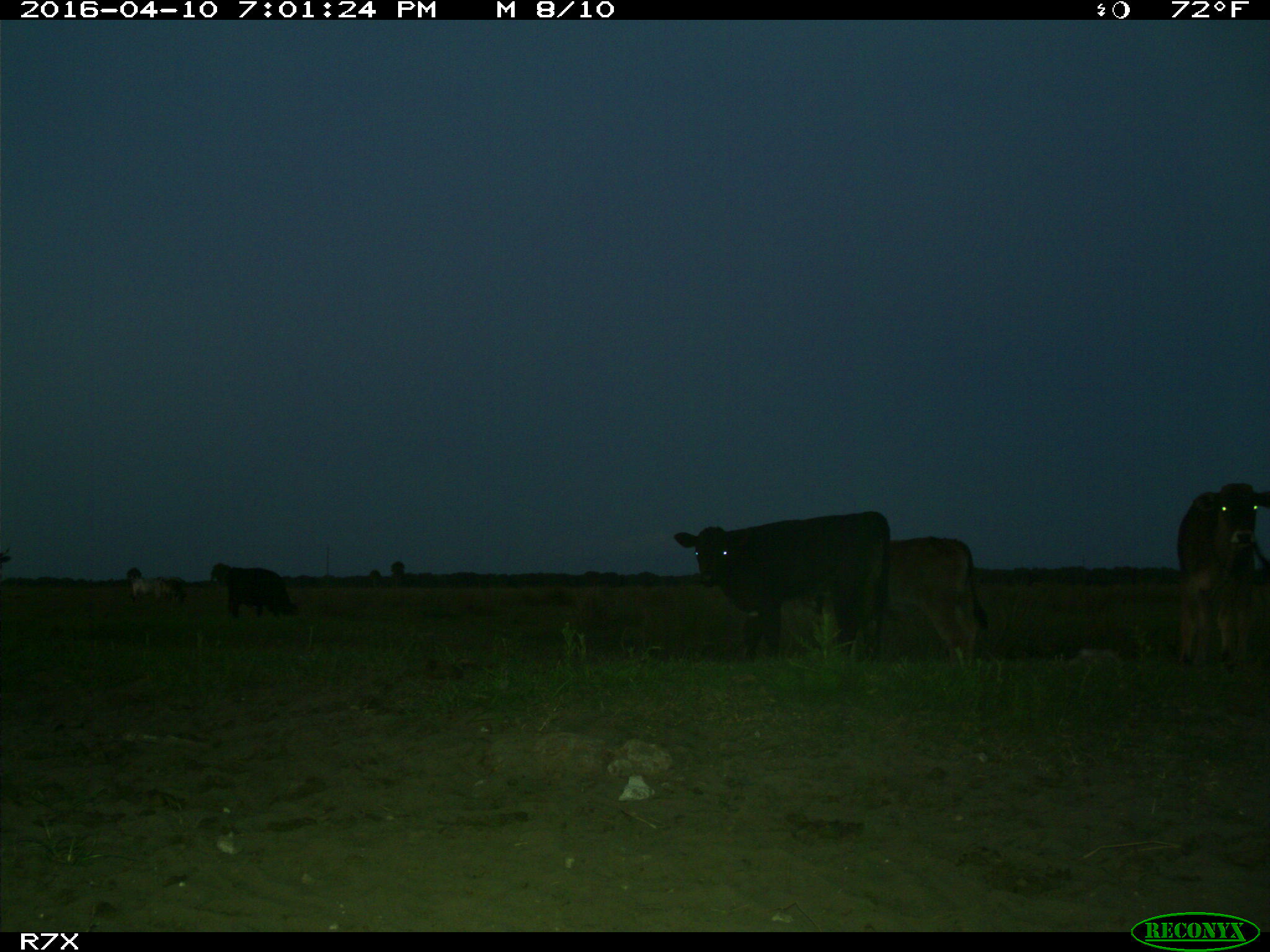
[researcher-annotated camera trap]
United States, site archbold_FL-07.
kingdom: Animalia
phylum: Chordata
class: Mammalia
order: Artiodactyla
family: Bovidae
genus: Bos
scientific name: Bos taurus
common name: domestic cow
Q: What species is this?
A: Bos taurus (domestic cow).